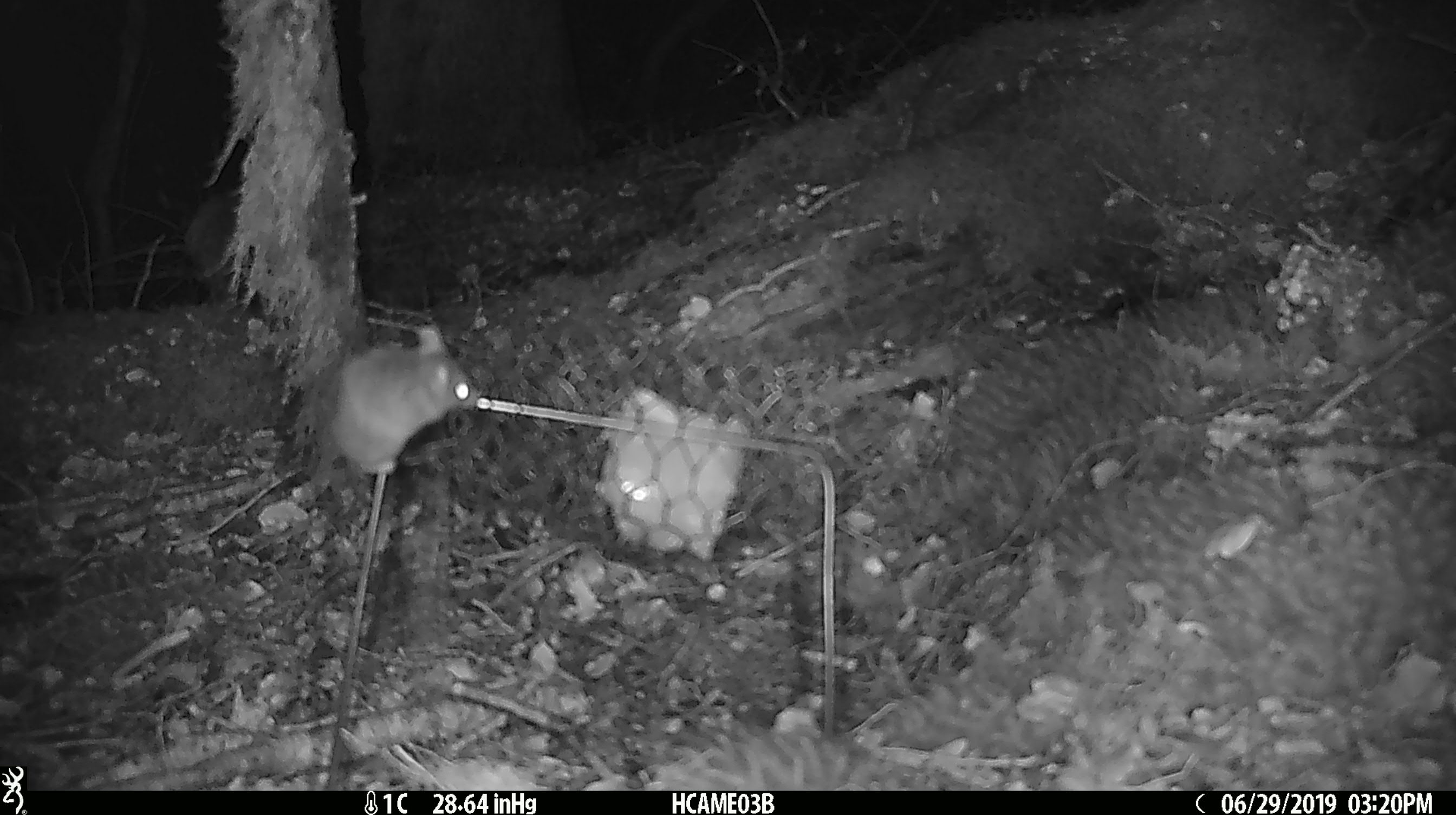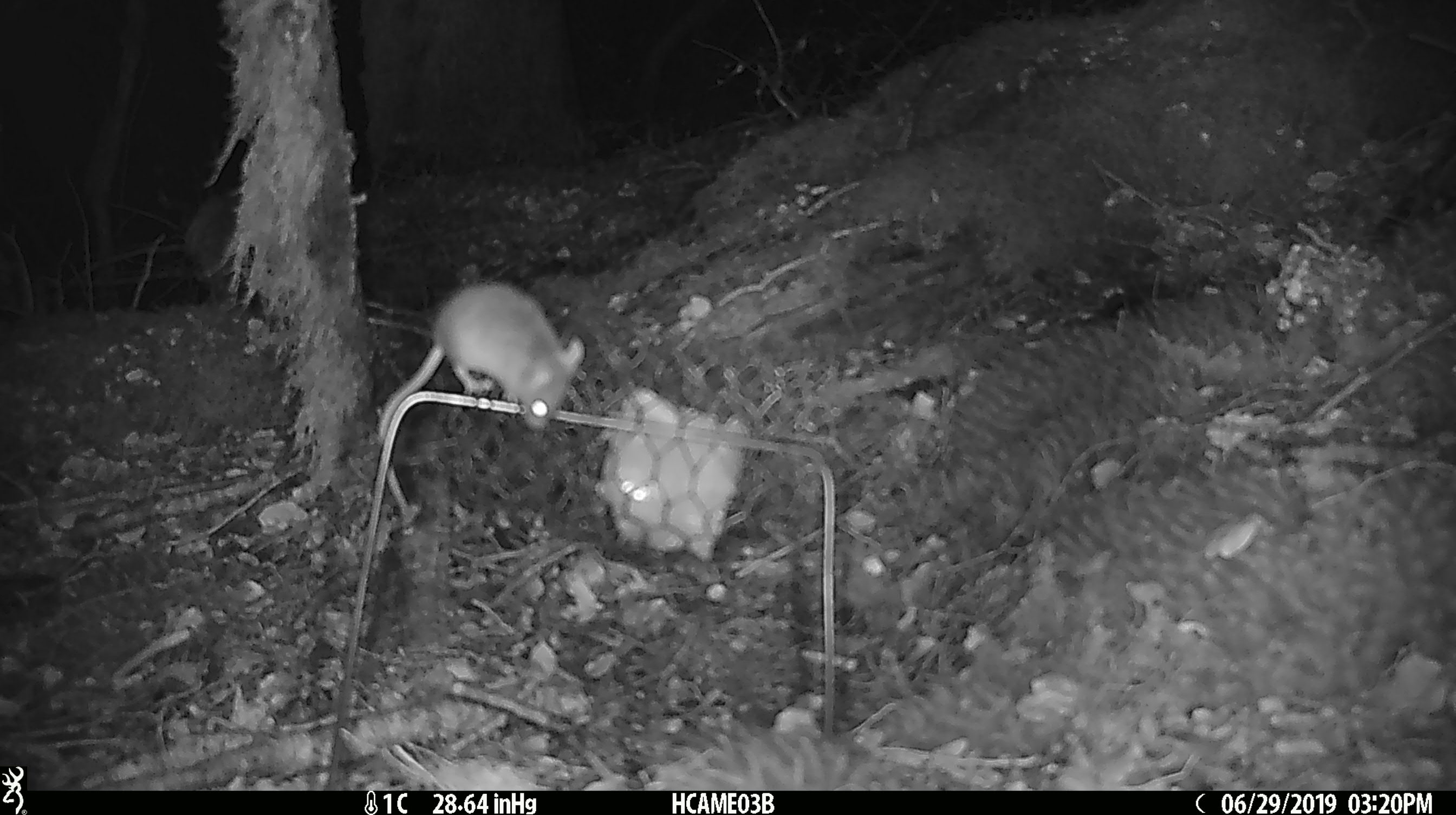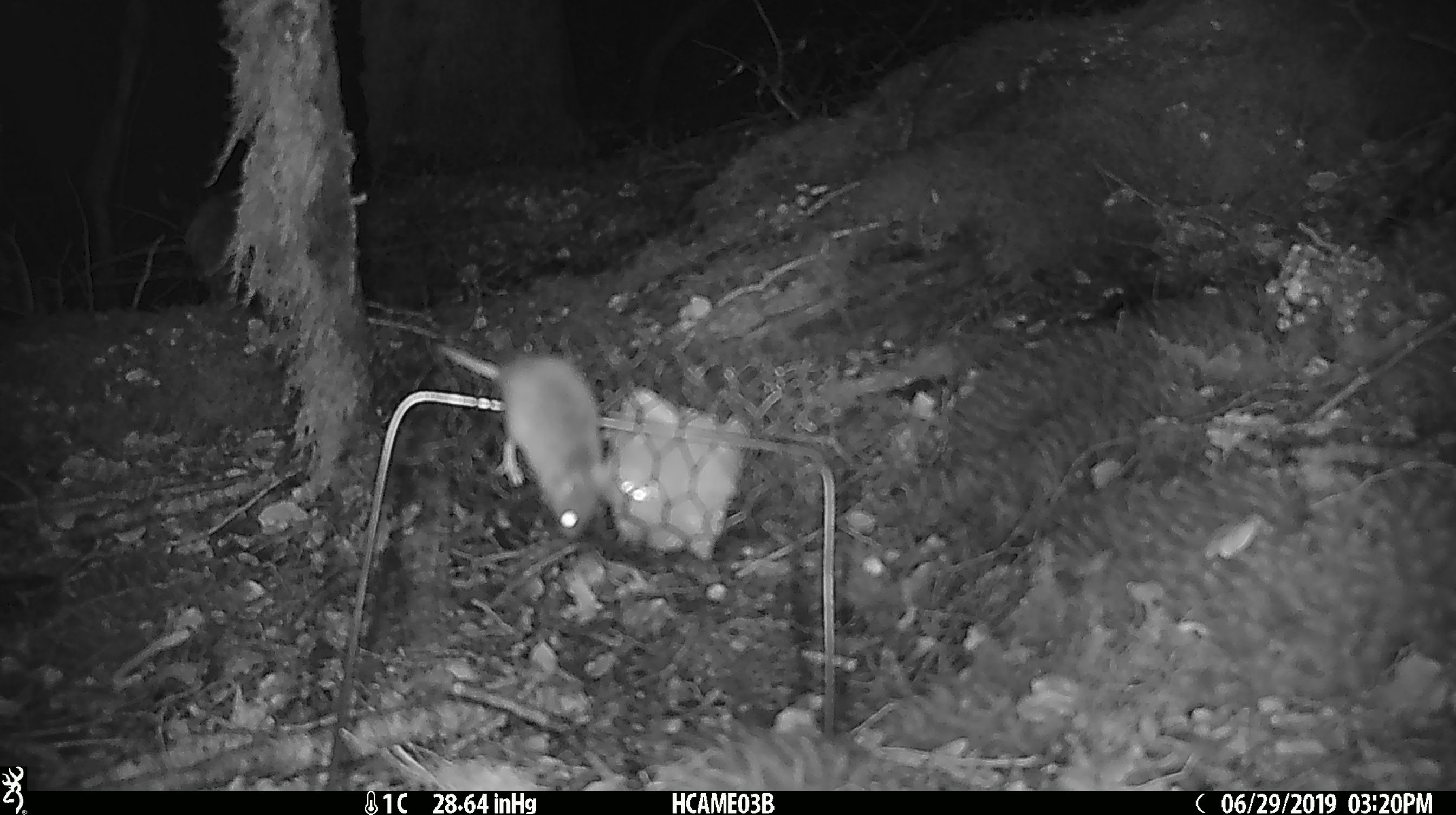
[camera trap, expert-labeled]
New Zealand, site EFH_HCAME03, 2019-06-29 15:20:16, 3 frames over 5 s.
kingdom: Animalia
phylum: Chordata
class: Mammalia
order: Rodentia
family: Muridae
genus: Mus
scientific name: Mus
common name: mouse